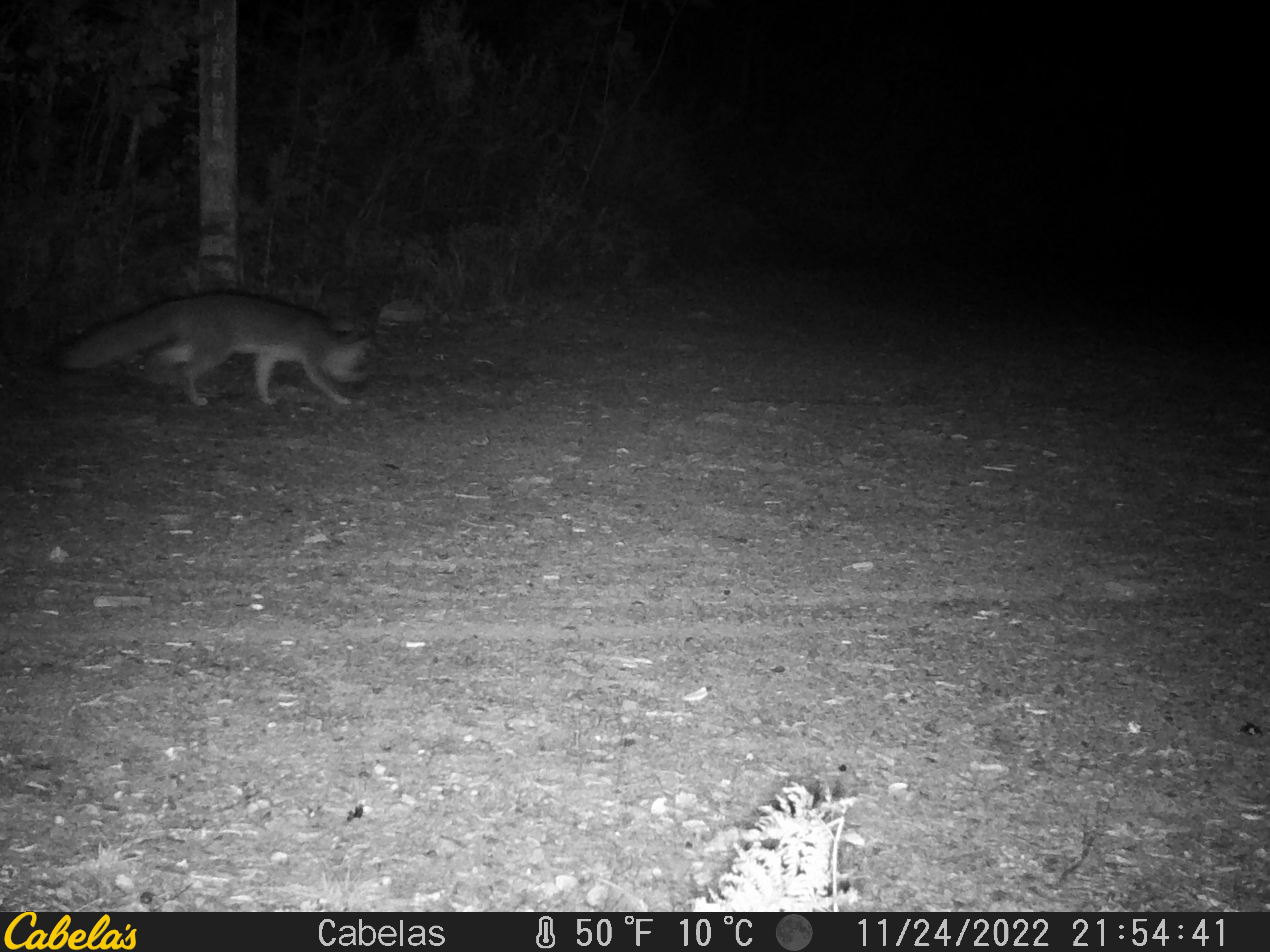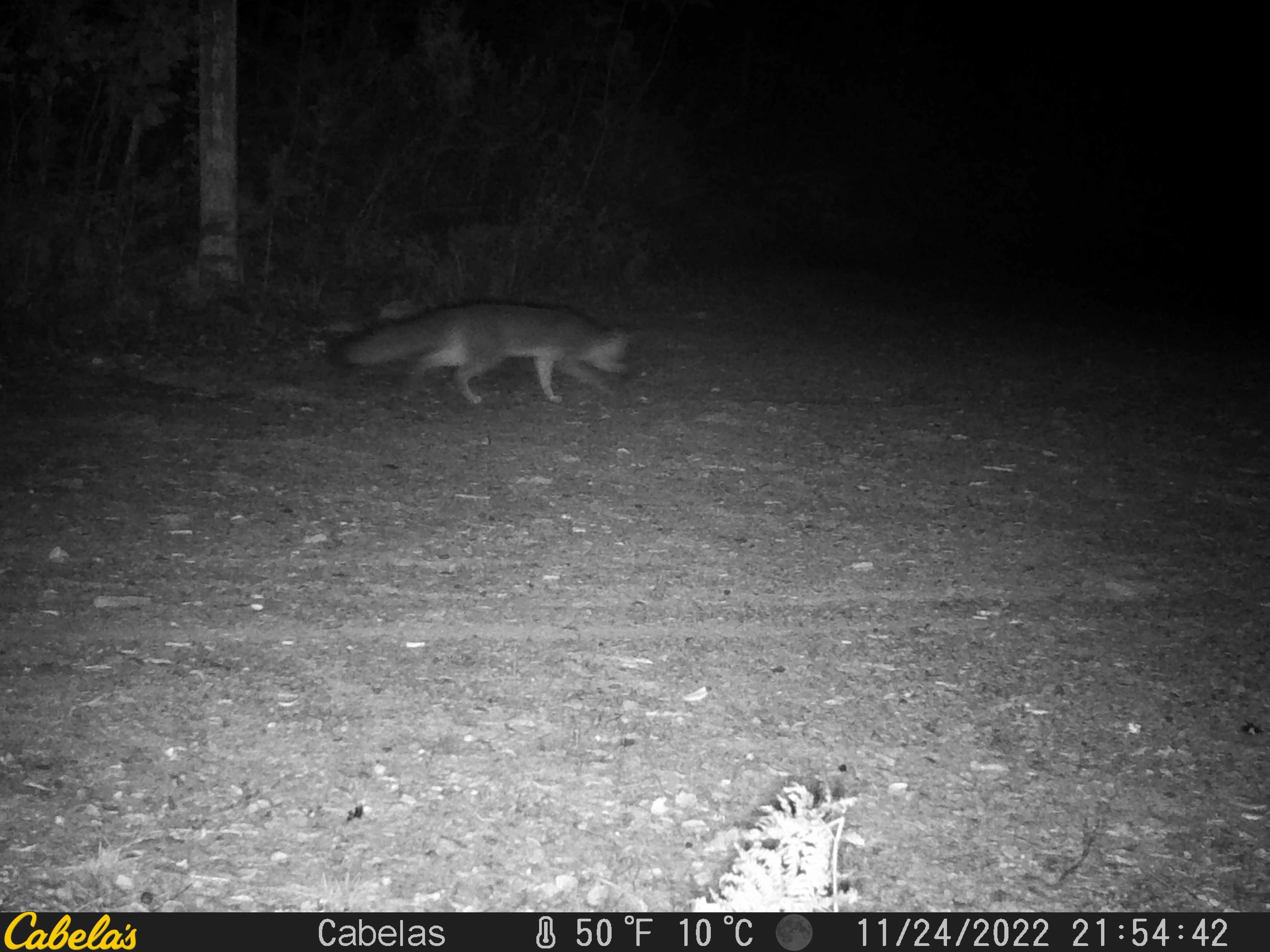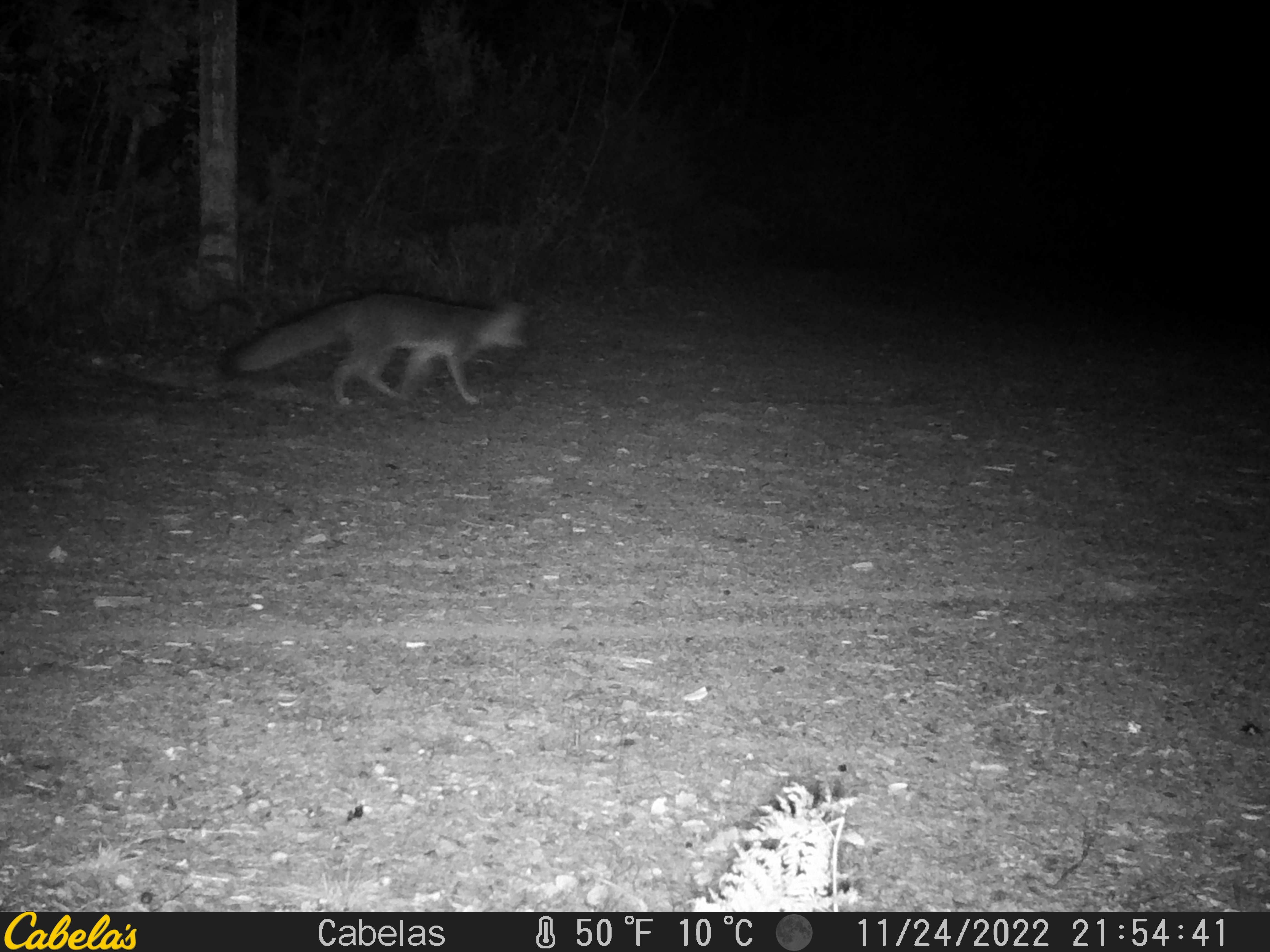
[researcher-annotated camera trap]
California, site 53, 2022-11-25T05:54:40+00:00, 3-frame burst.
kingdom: Animalia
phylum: Chordata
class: Mammalia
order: Carnivora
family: Canidae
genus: Urocyon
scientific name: Urocyon cinereoargenteus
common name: gray fox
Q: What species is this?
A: Gray fox (Urocyon cinereoargenteus).